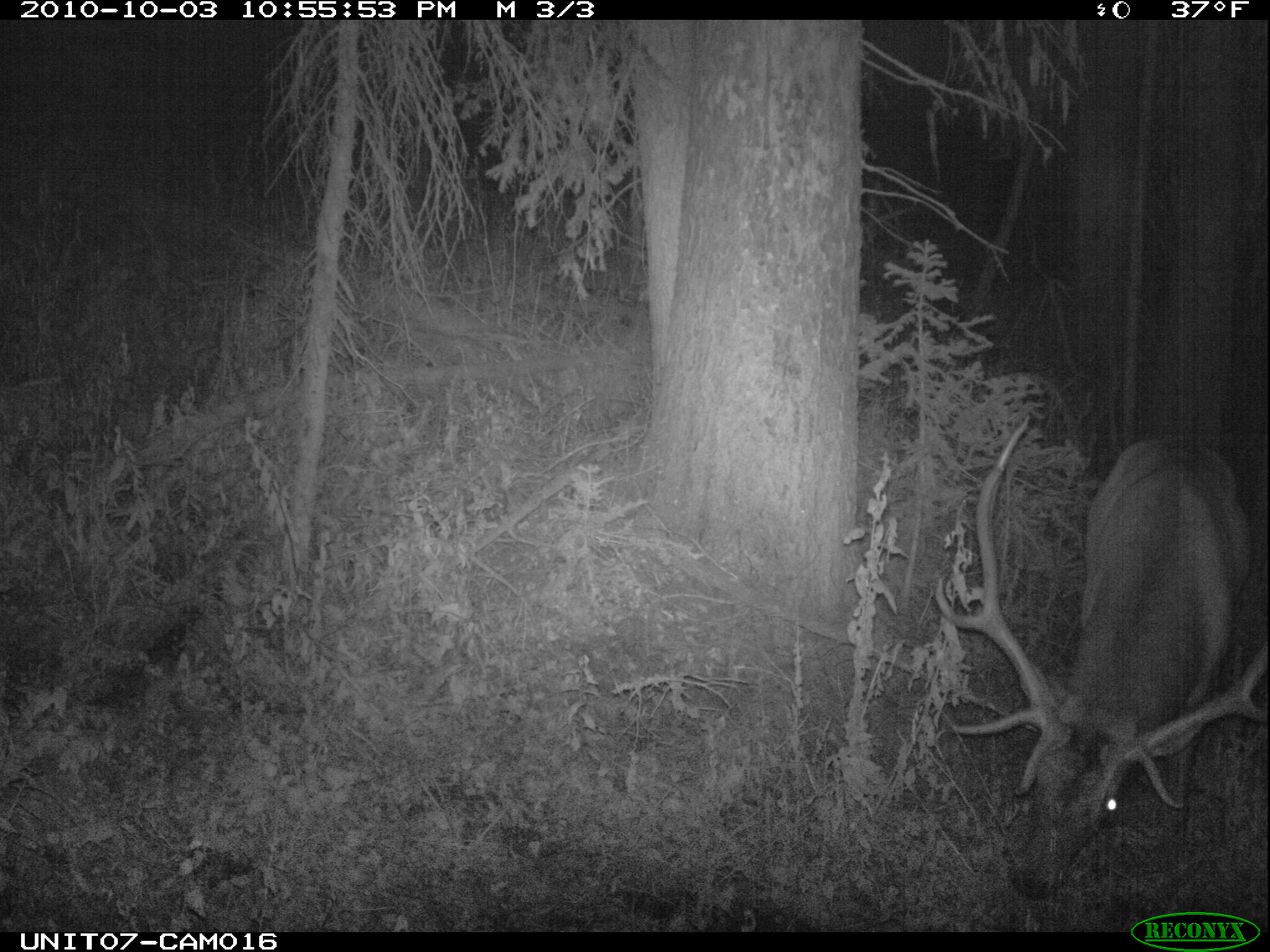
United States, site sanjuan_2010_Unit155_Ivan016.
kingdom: Animalia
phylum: Chordata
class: Mammalia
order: Artiodactyla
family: Cervidae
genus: Cervus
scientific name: Cervus elaphus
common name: red deer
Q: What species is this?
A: Cervus elaphus (red deer).